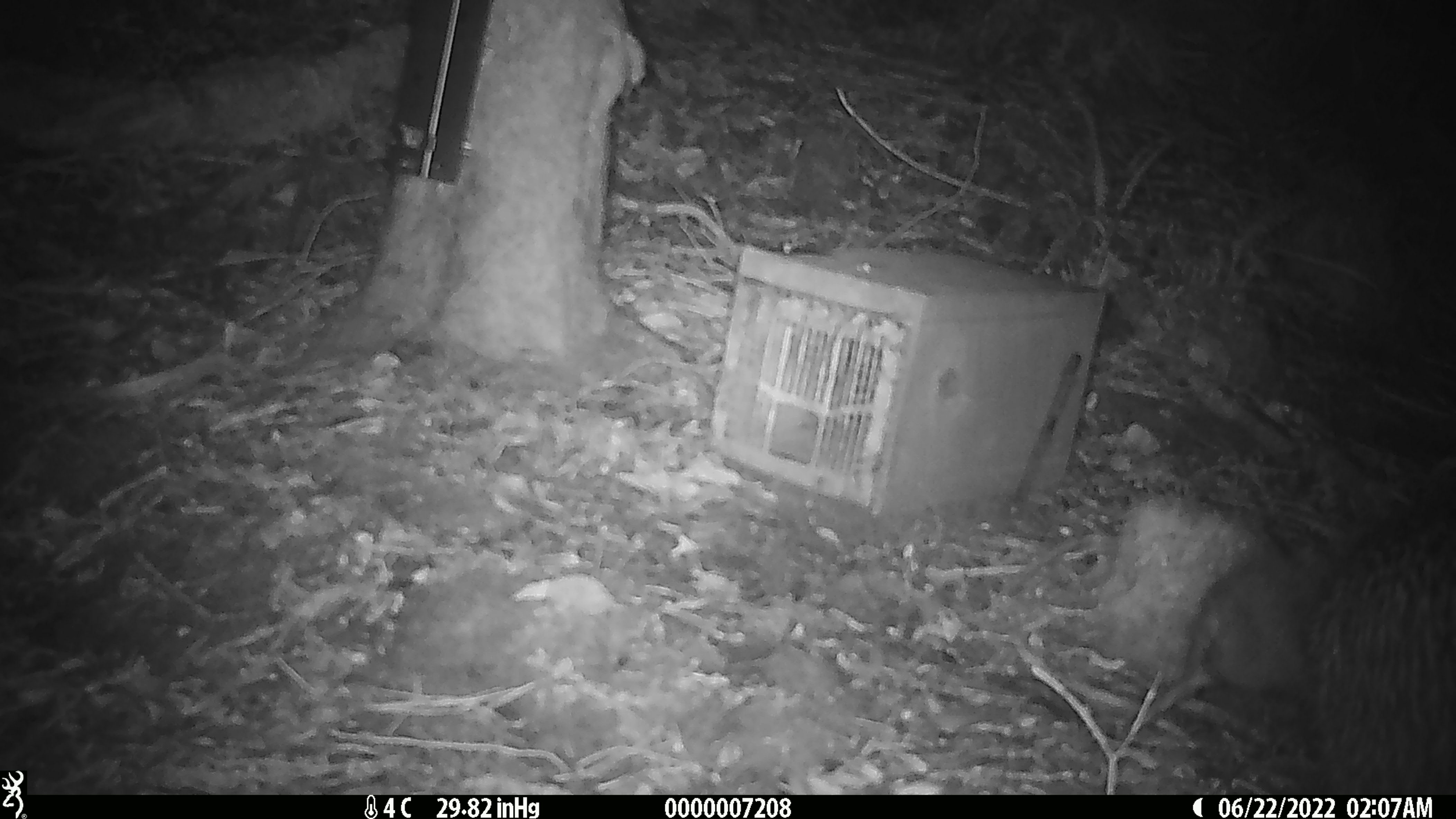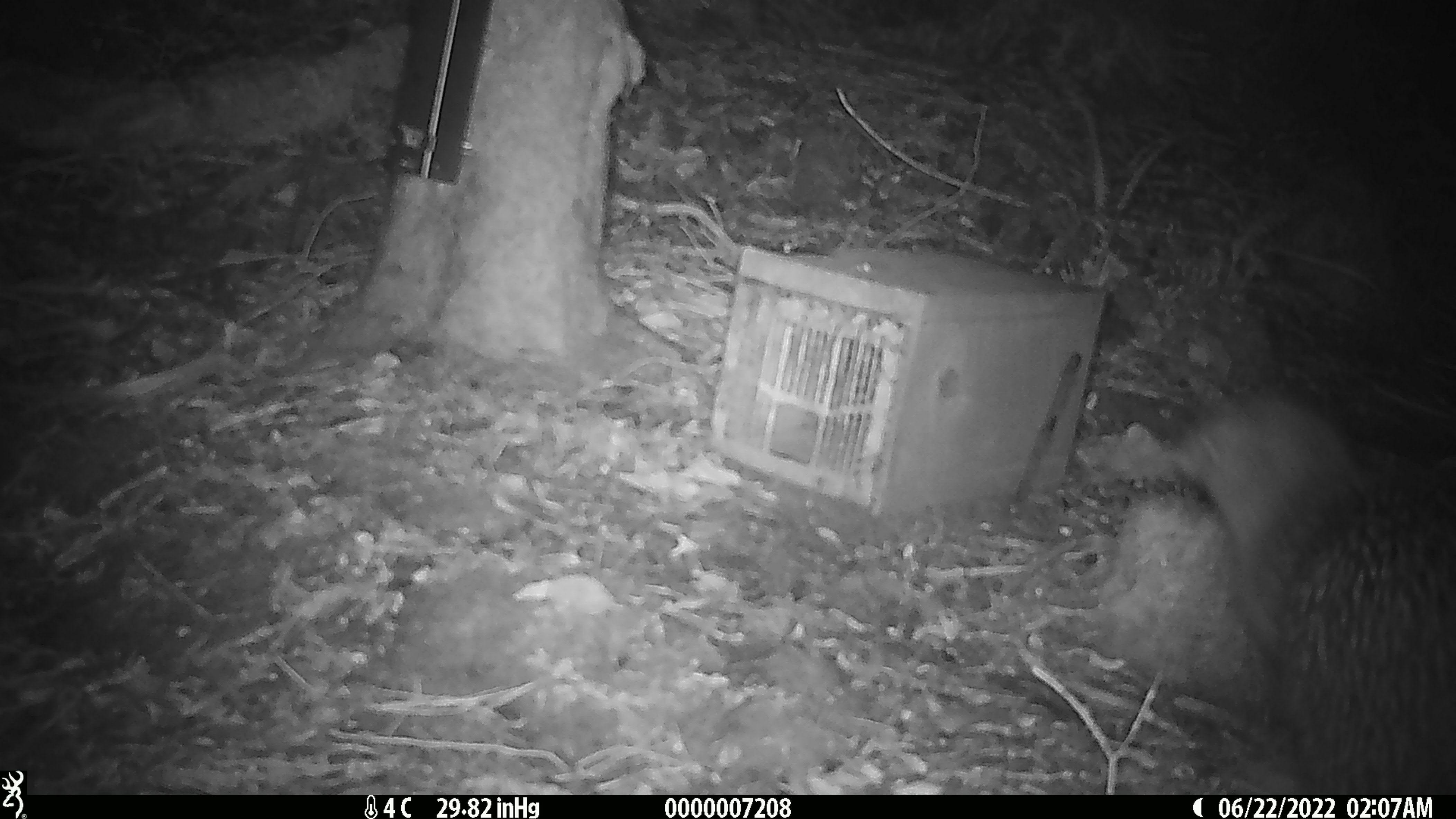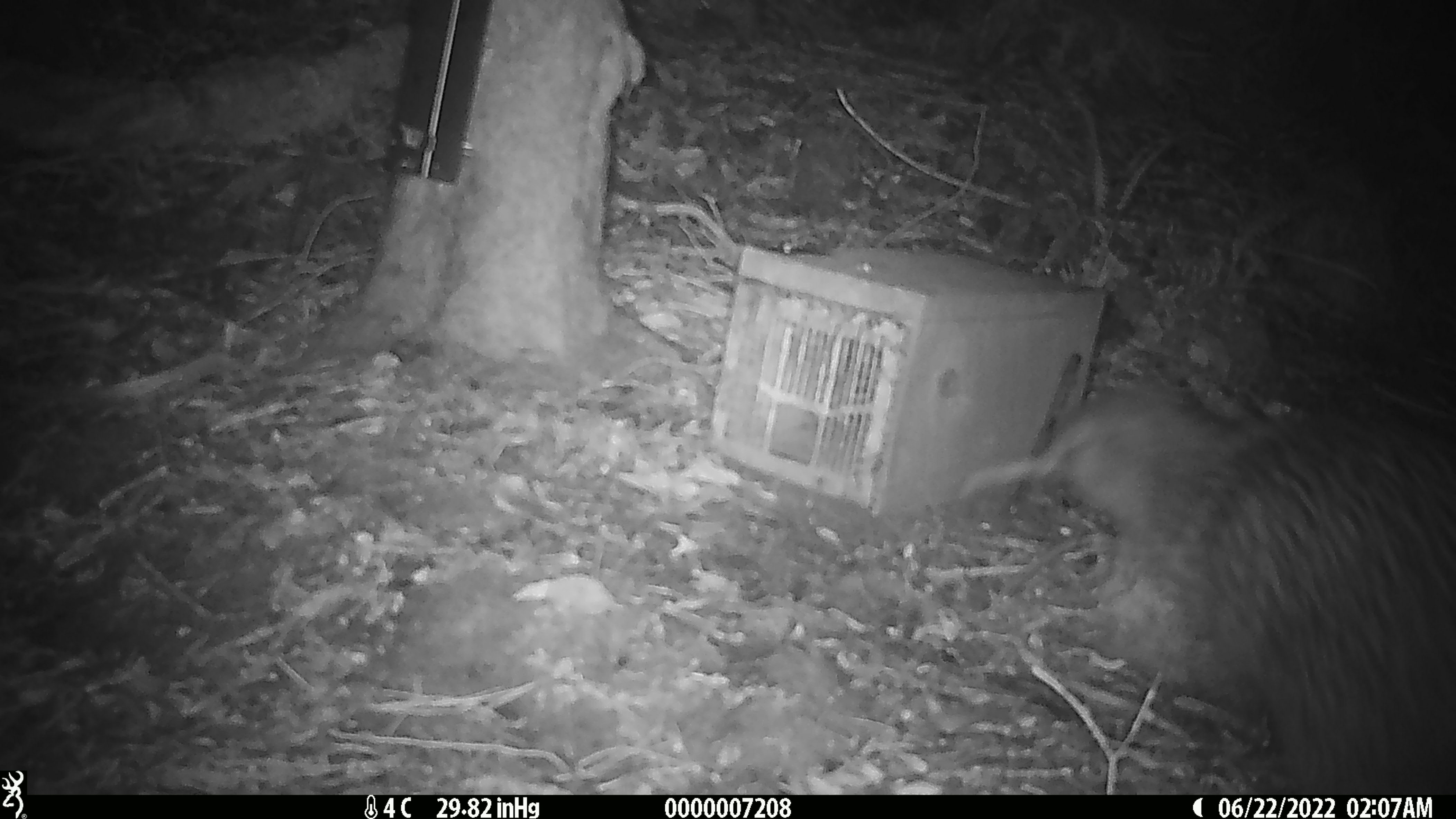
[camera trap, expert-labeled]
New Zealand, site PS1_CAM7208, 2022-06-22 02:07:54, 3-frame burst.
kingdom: Animalia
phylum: Chordata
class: Aves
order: Apterygiformes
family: Apterygidae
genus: Apteryx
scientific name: Apteryx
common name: kiwi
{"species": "kiwi (Apteryx)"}